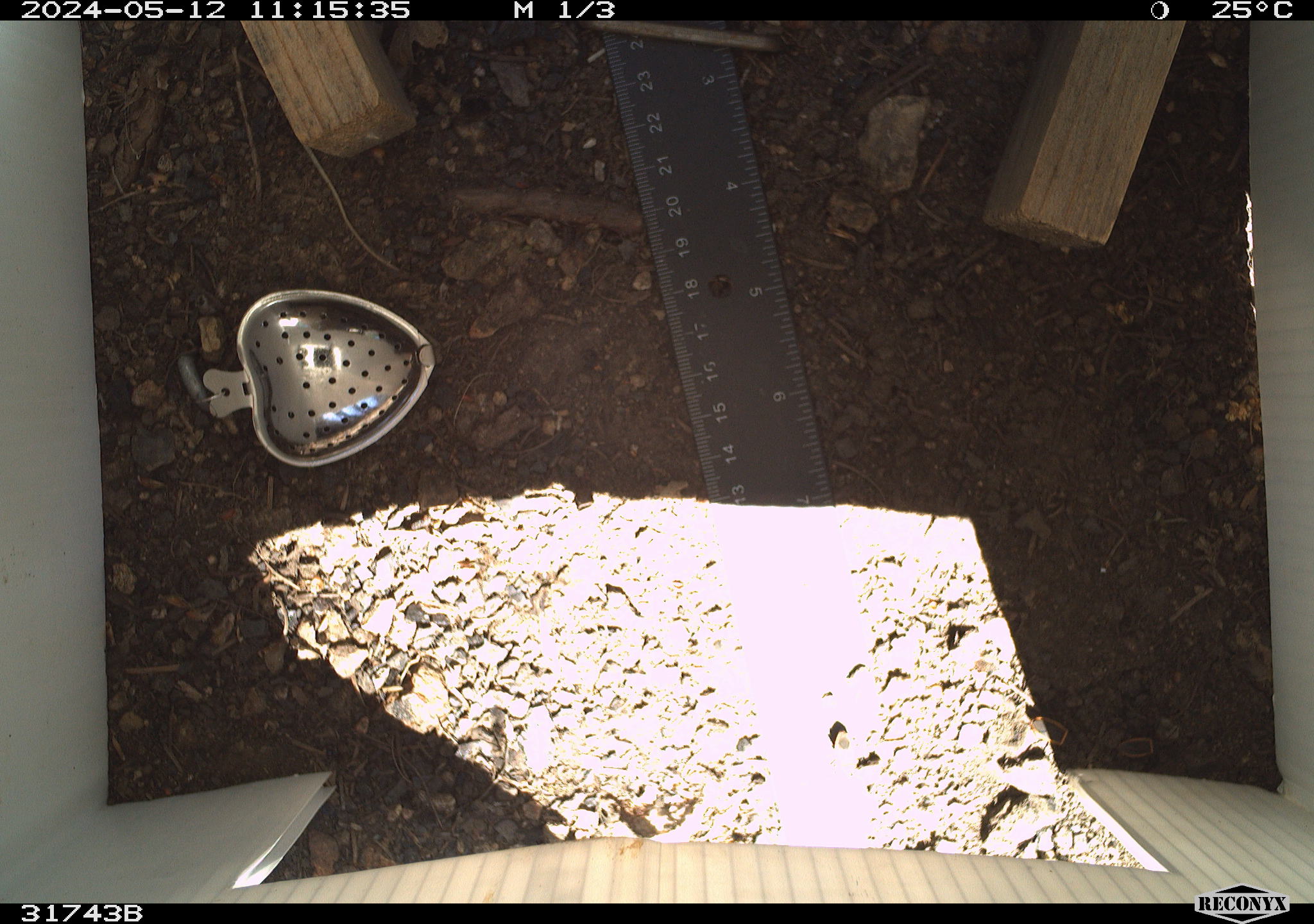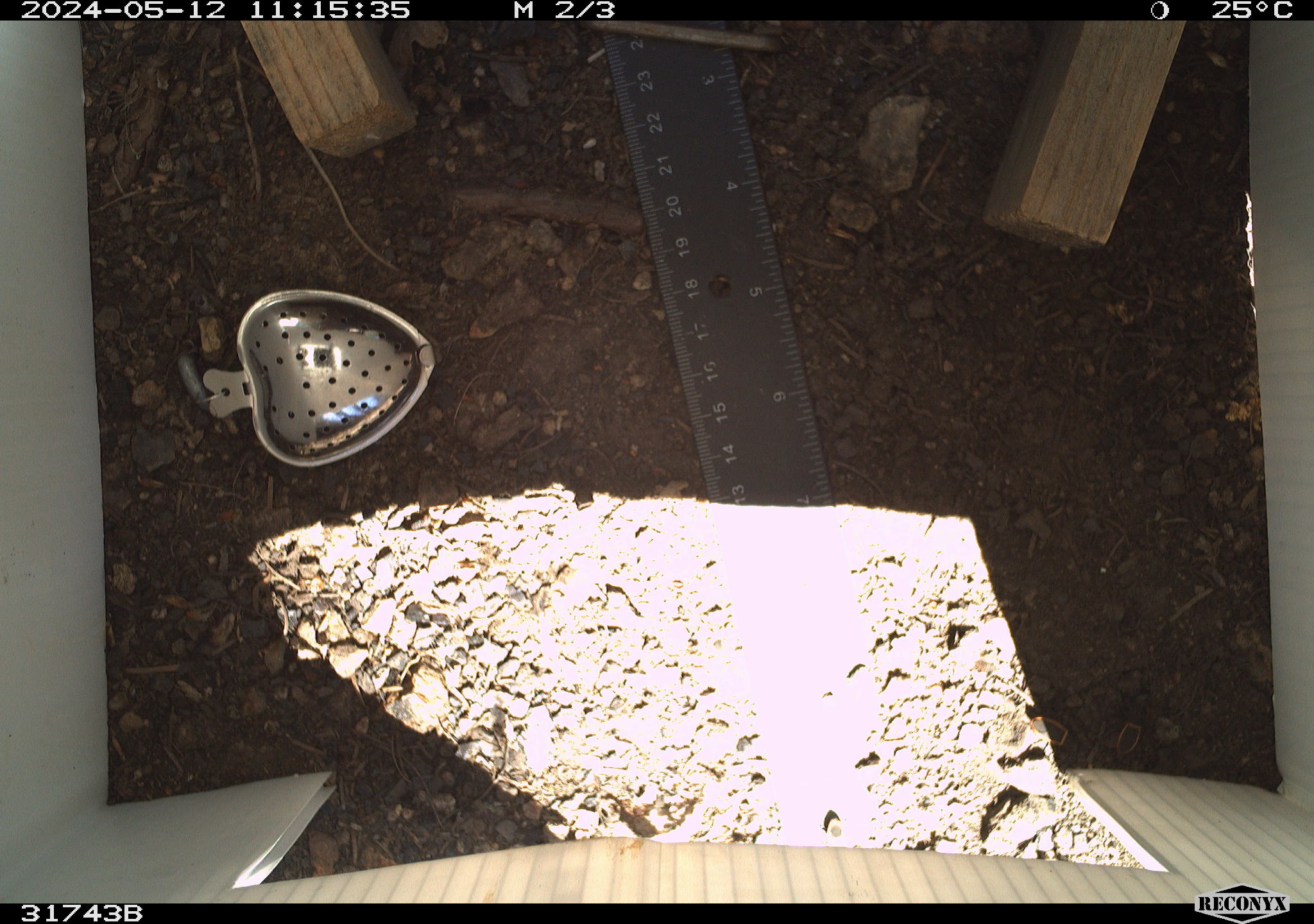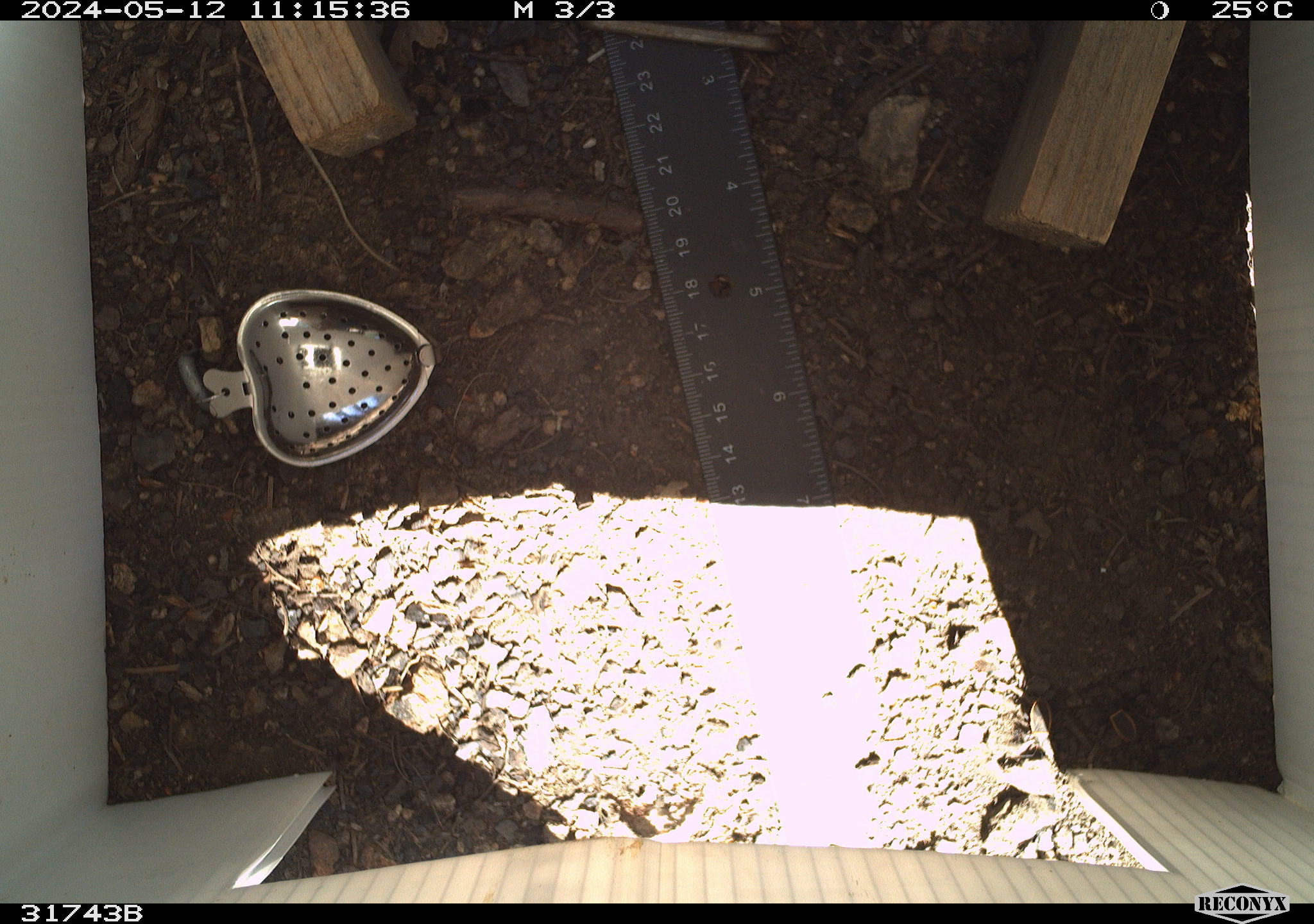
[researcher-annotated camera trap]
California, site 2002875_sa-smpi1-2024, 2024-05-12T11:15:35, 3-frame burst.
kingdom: Animalia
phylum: Arthropoda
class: Insecta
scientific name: Insecta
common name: insect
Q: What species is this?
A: Insect (Insecta).